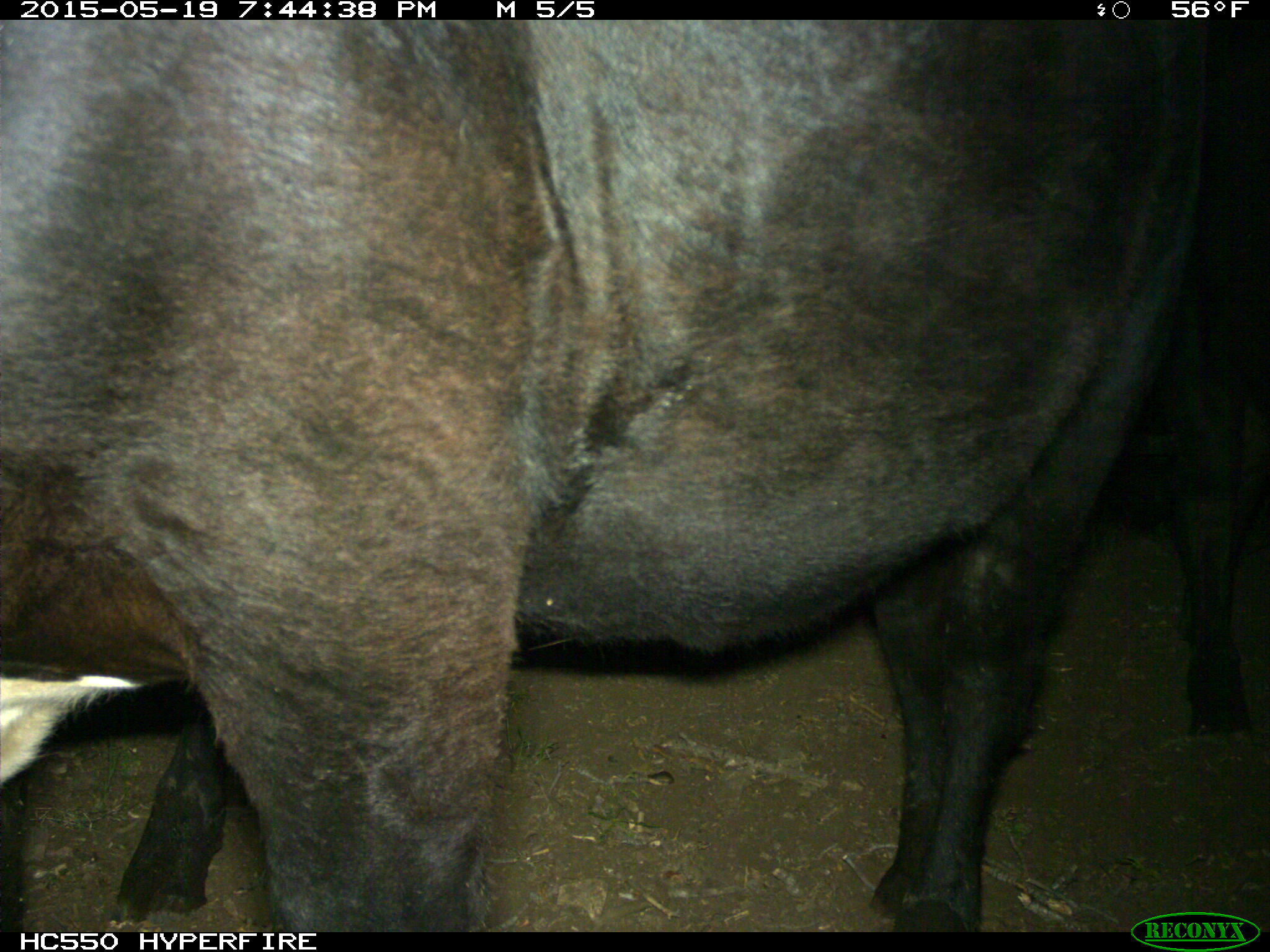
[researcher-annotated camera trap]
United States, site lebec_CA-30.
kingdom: Animalia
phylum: Chordata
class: Mammalia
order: Artiodactyla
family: Bovidae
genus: Bos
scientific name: Bos taurus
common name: domestic cow